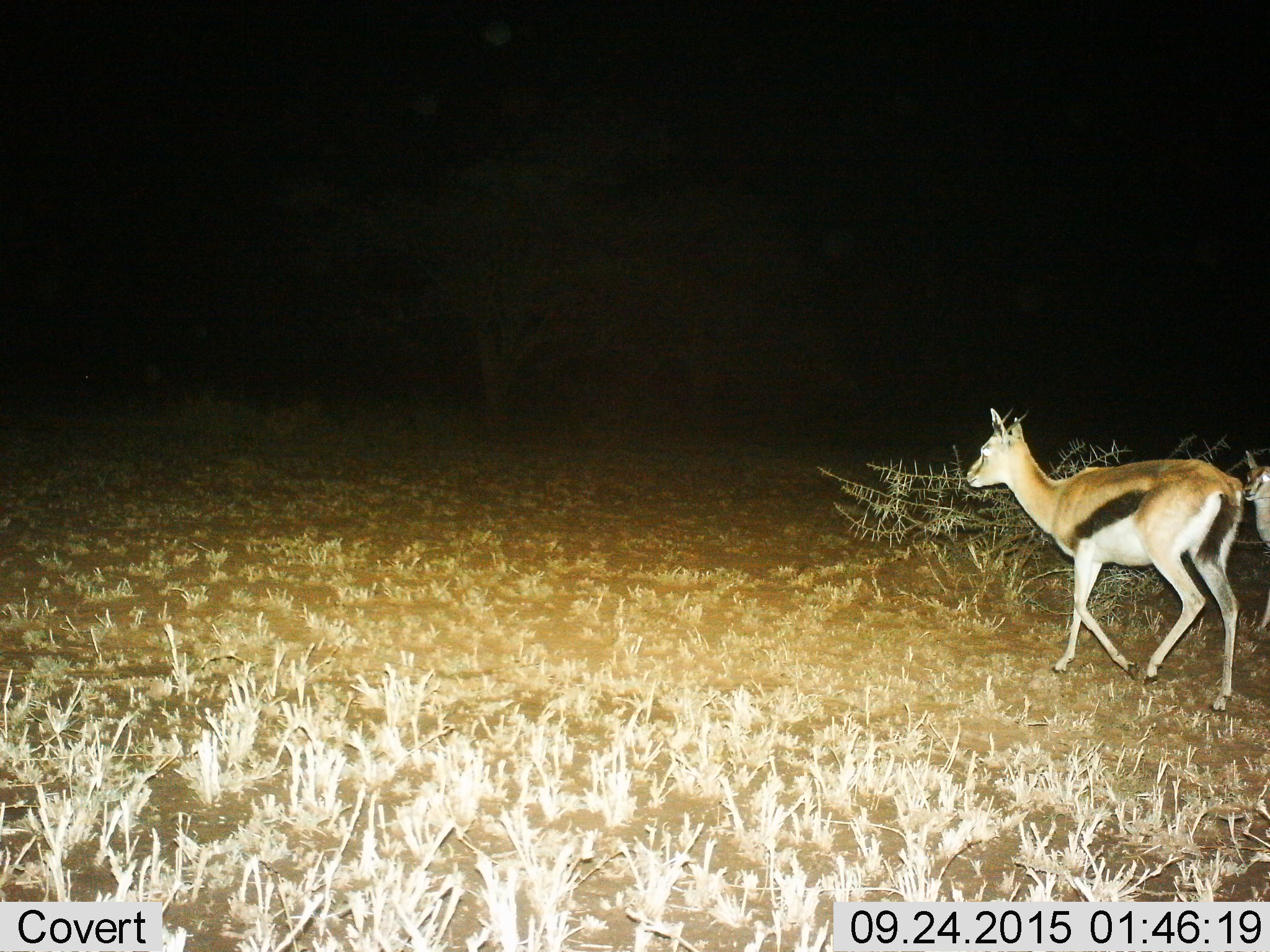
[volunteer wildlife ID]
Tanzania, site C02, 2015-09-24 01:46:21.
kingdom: Animalia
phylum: Chordata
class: Mammalia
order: Artiodactyla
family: Bovidae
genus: Eudorcas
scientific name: Eudorcas thomsonii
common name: thomson's gazelle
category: gazellethomsons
Gazellethomsons (thomson's gazelle) (Eudorcas thomsonii), count 2. Behavior (volunteer vote fractions): standing 24%, resting 0%, moving 94%, interacting 0%. Young present (vote fraction): 53%. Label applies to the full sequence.